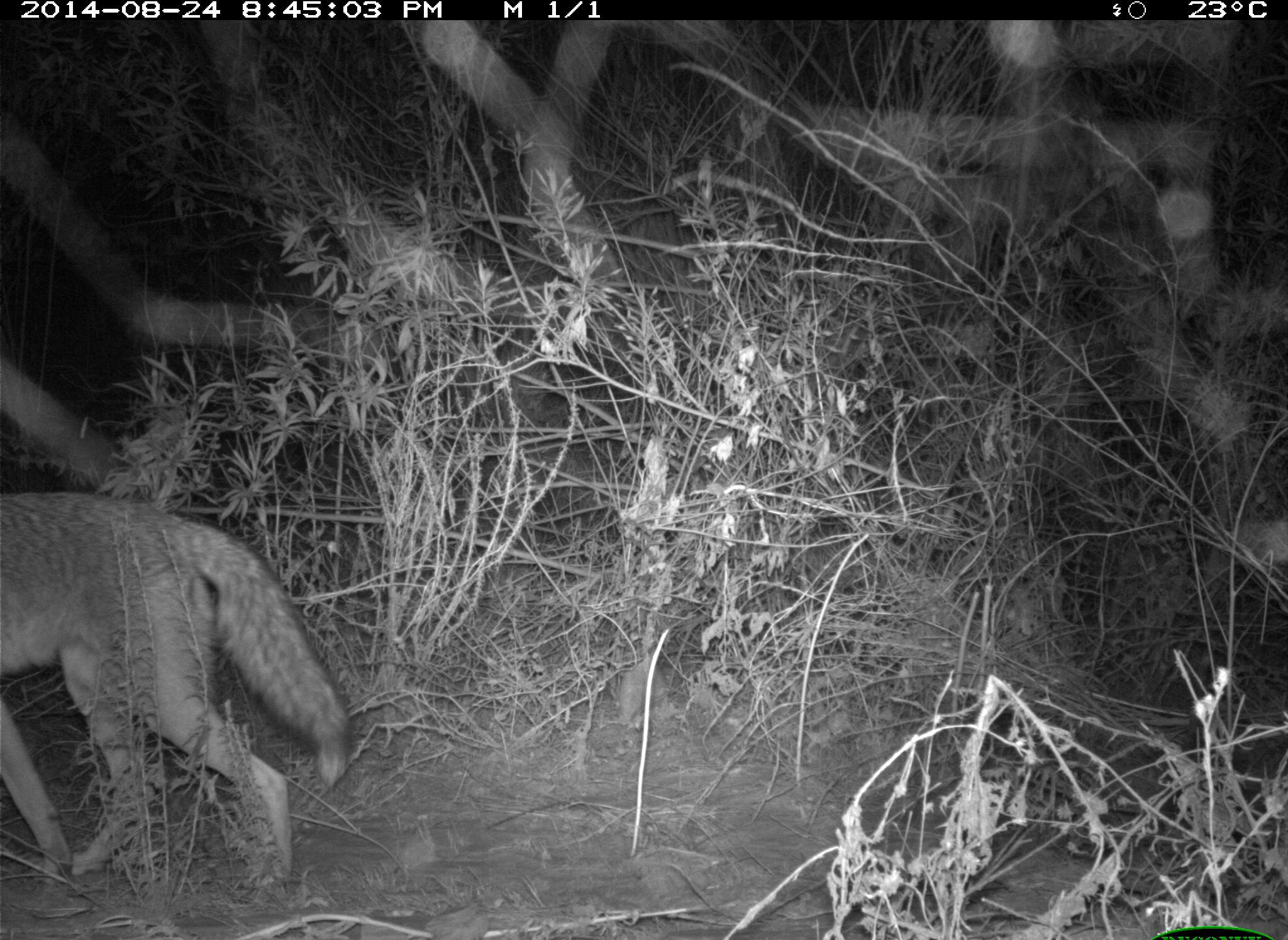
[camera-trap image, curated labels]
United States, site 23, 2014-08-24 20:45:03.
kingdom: Animalia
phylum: Chordata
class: Mammalia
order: Carnivora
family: Canidae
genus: Canis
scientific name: Canis latrans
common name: coyote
Coyote (Canis latrans).